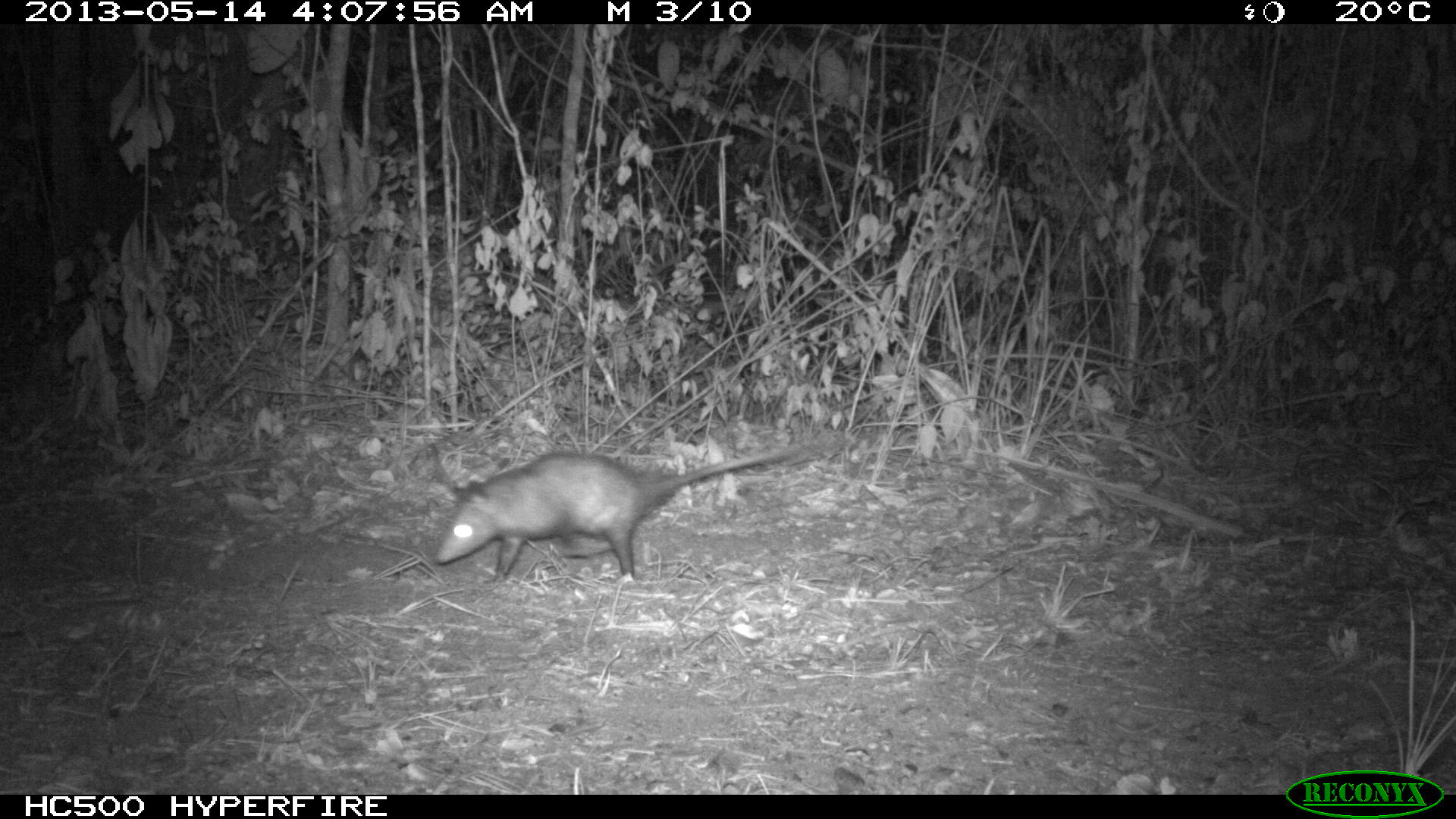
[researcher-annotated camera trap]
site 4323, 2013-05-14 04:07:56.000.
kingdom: Animalia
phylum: Chordata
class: Mammalia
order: Didelphimorphia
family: Didelphidae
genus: Didelphis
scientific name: Didelphis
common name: american opossums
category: didelphis sp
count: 1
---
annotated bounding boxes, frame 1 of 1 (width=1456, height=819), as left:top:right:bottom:
didelphis sp: 434:448:797:582